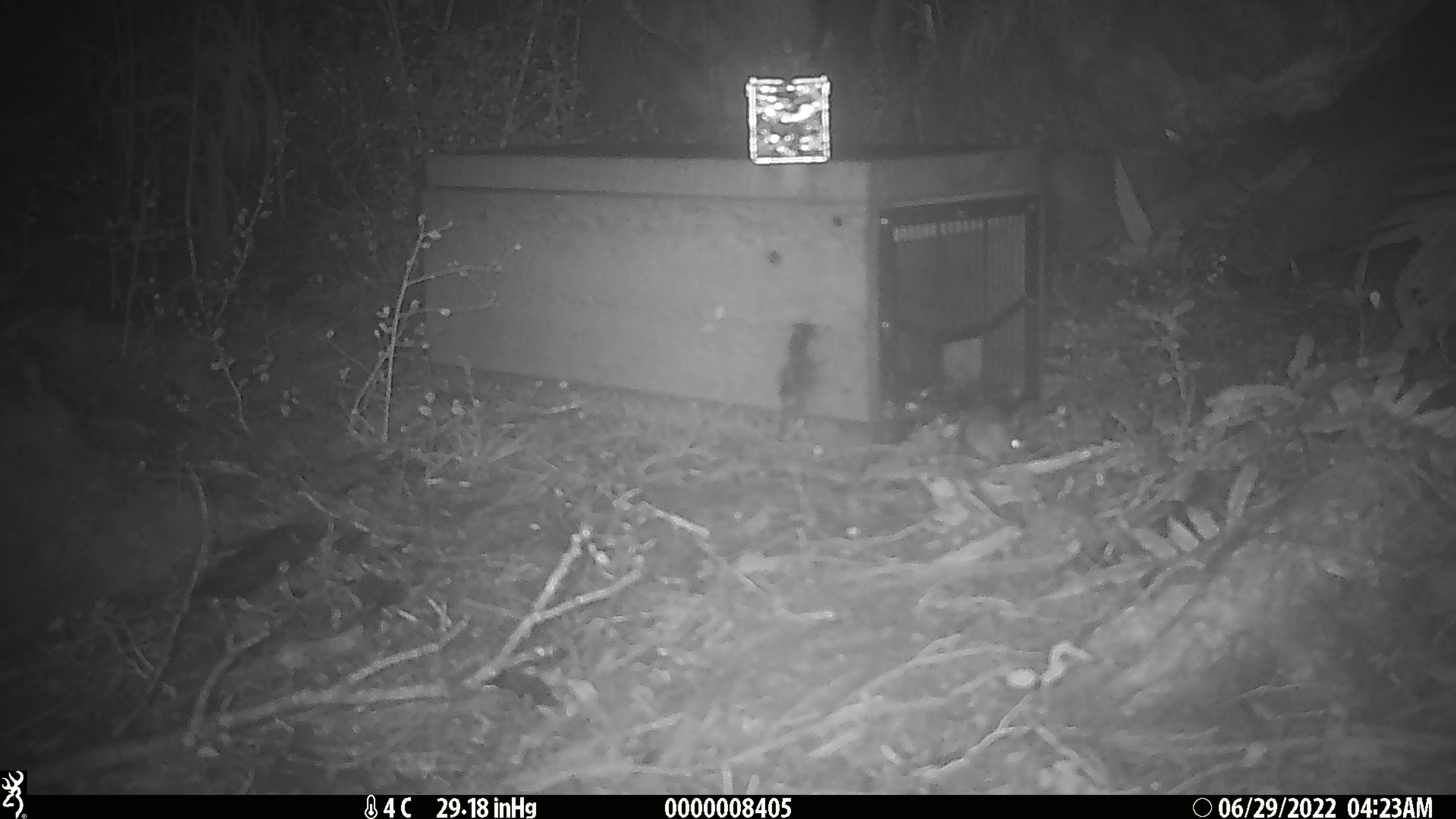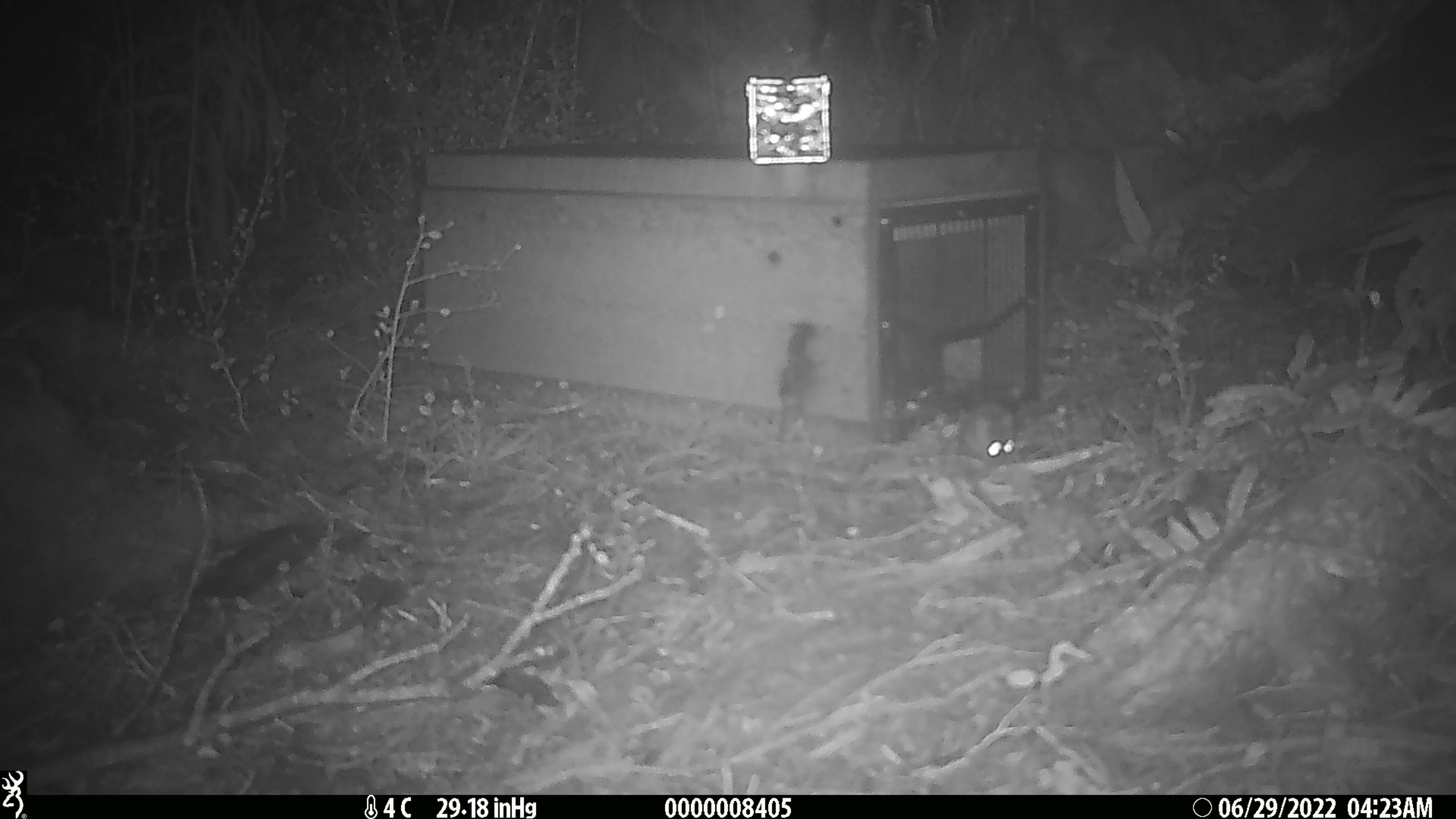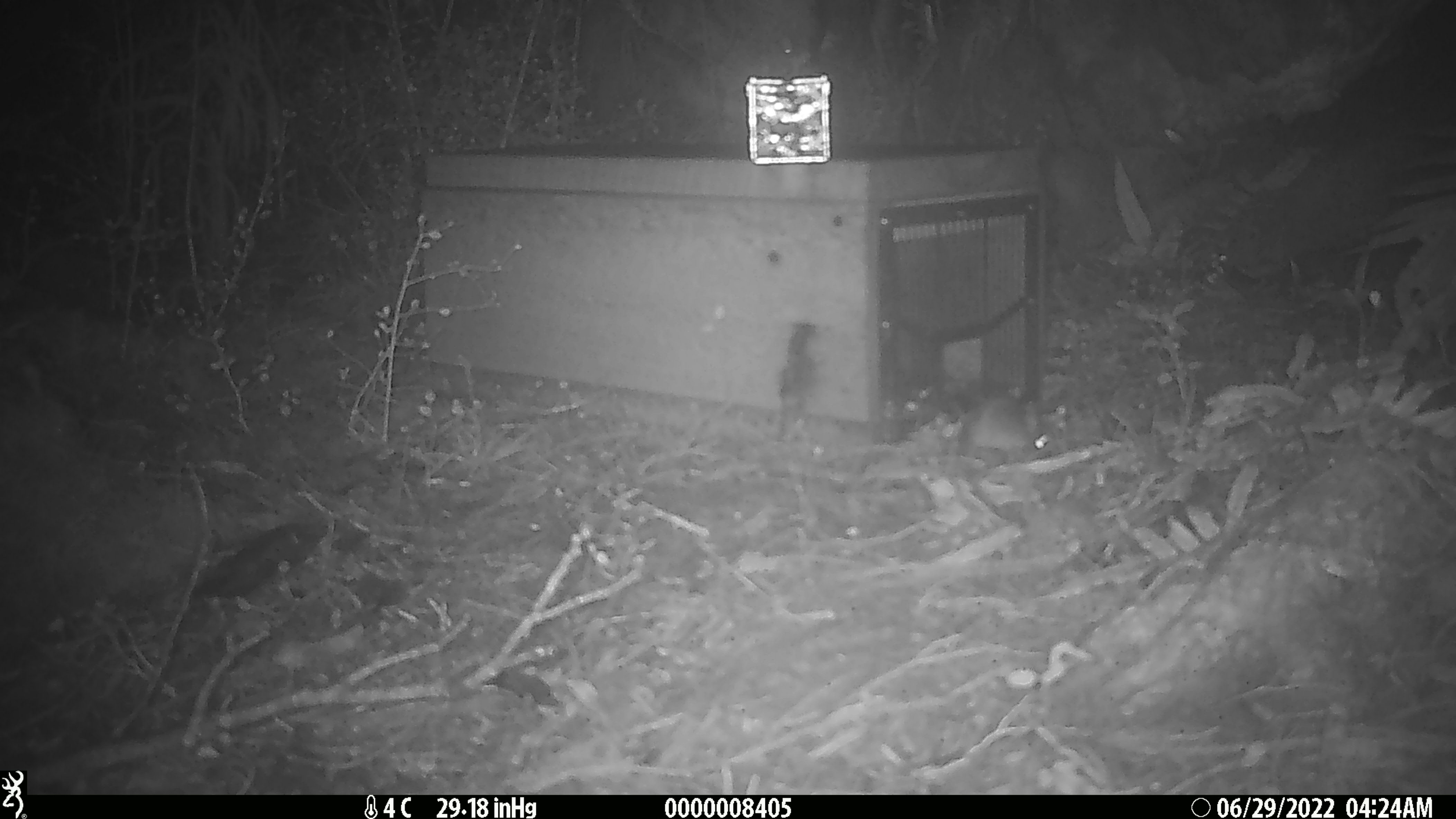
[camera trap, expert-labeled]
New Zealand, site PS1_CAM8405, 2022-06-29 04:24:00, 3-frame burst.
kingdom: Animalia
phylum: Chordata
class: Mammalia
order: Rodentia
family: Muridae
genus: Mus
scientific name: Mus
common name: mouse